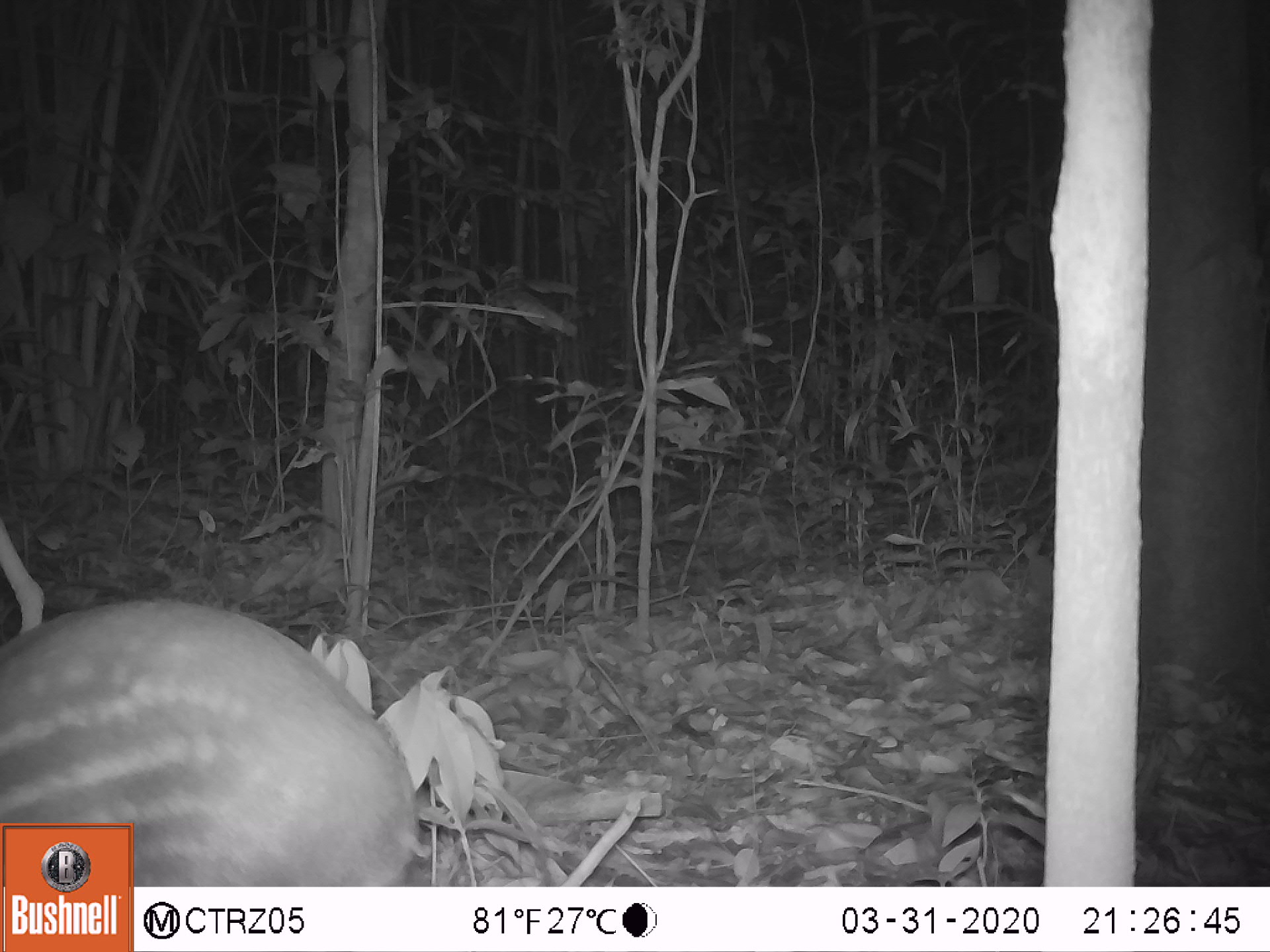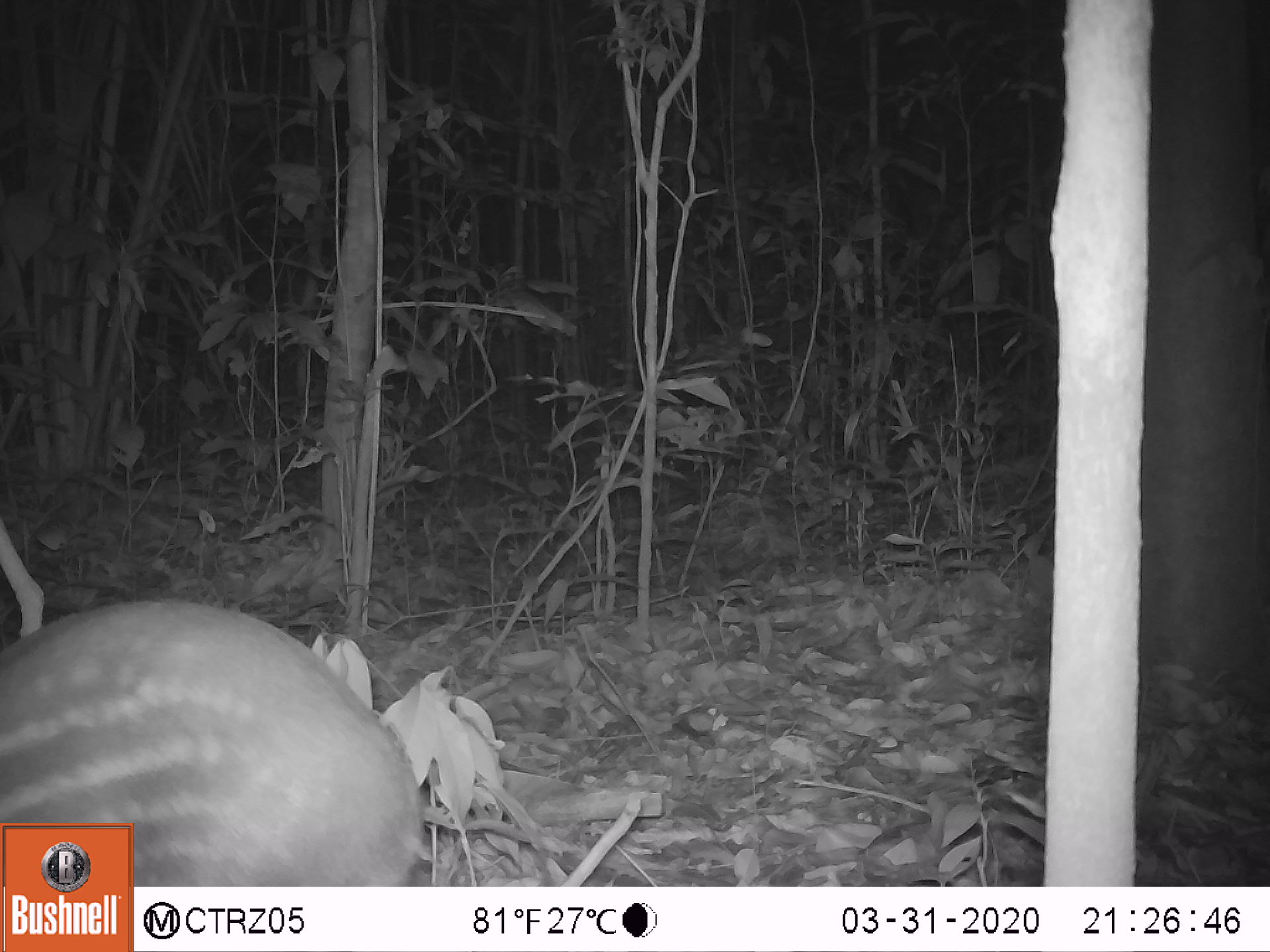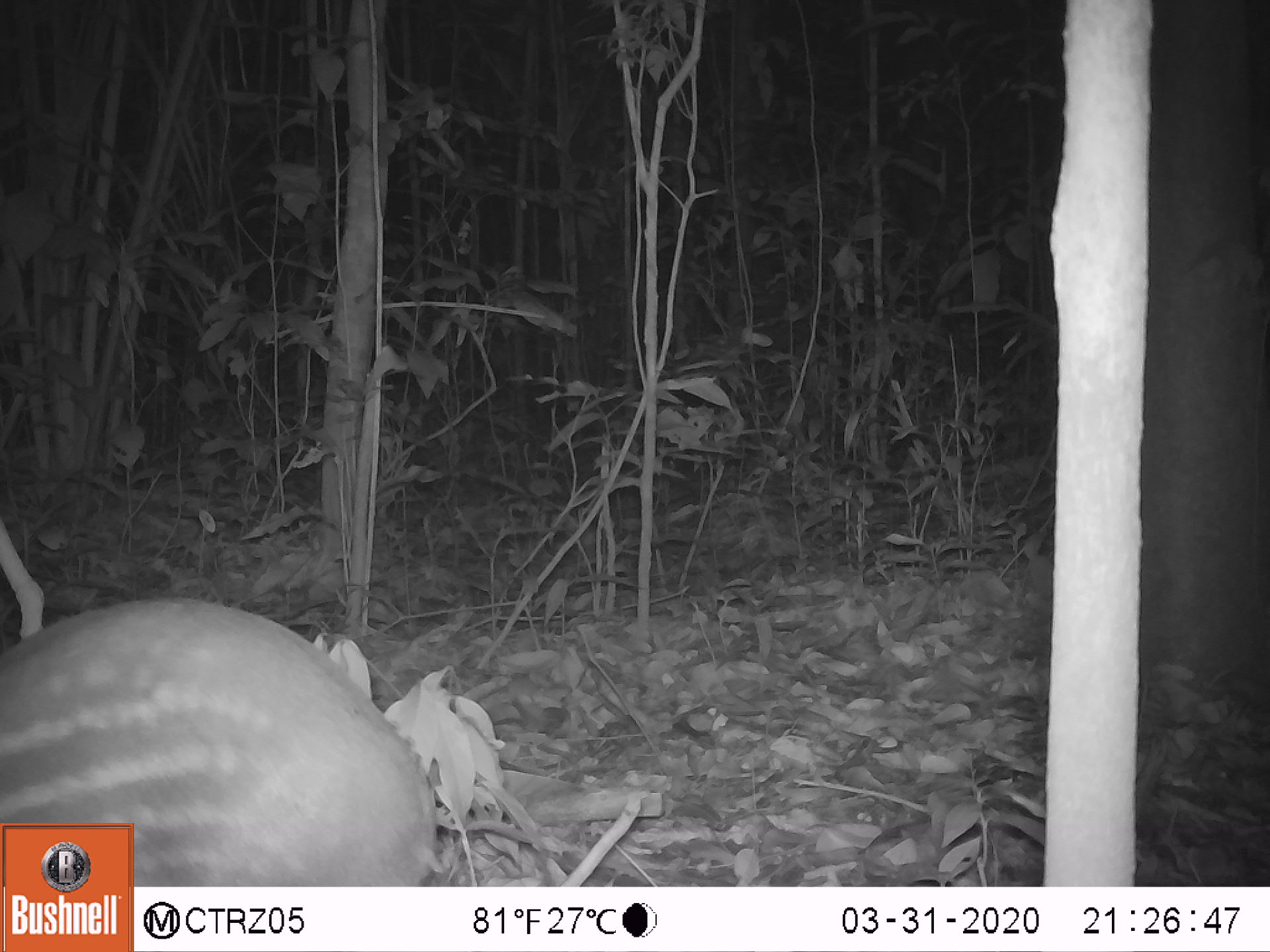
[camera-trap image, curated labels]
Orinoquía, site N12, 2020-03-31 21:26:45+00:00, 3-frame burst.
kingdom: Animalia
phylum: Chordata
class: Mammalia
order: Rodentia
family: Cuniculidae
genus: Cuniculus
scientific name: Cuniculus paca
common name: spotted paca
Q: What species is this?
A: Spotted paca (Cuniculus paca).